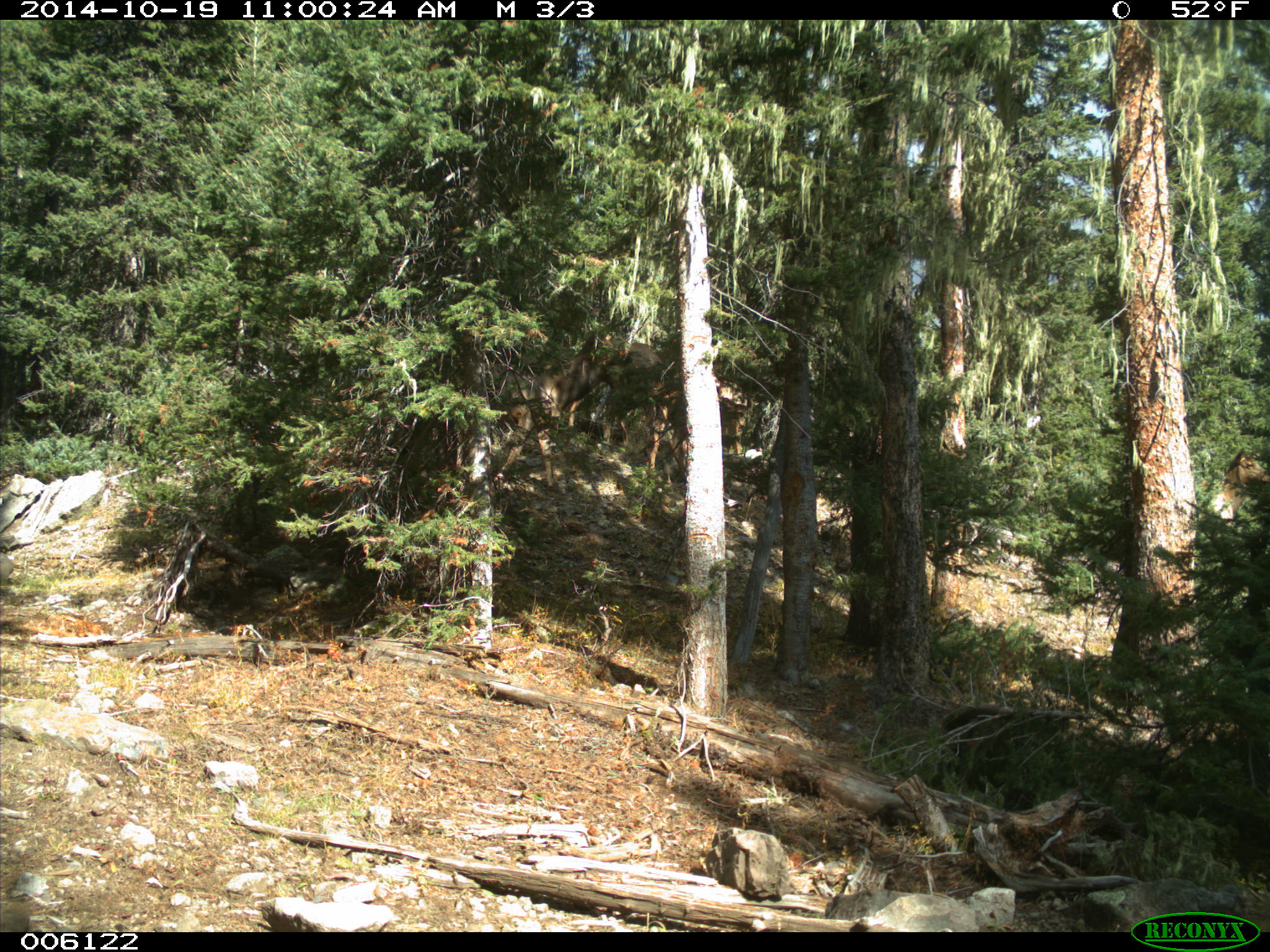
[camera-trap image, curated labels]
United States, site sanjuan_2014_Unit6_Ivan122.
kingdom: Animalia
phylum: Chordata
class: Mammalia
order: Artiodactyla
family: Cervidae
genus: Cervus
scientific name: Cervus elaphus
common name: red deer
Cervus elaphus (red deer).